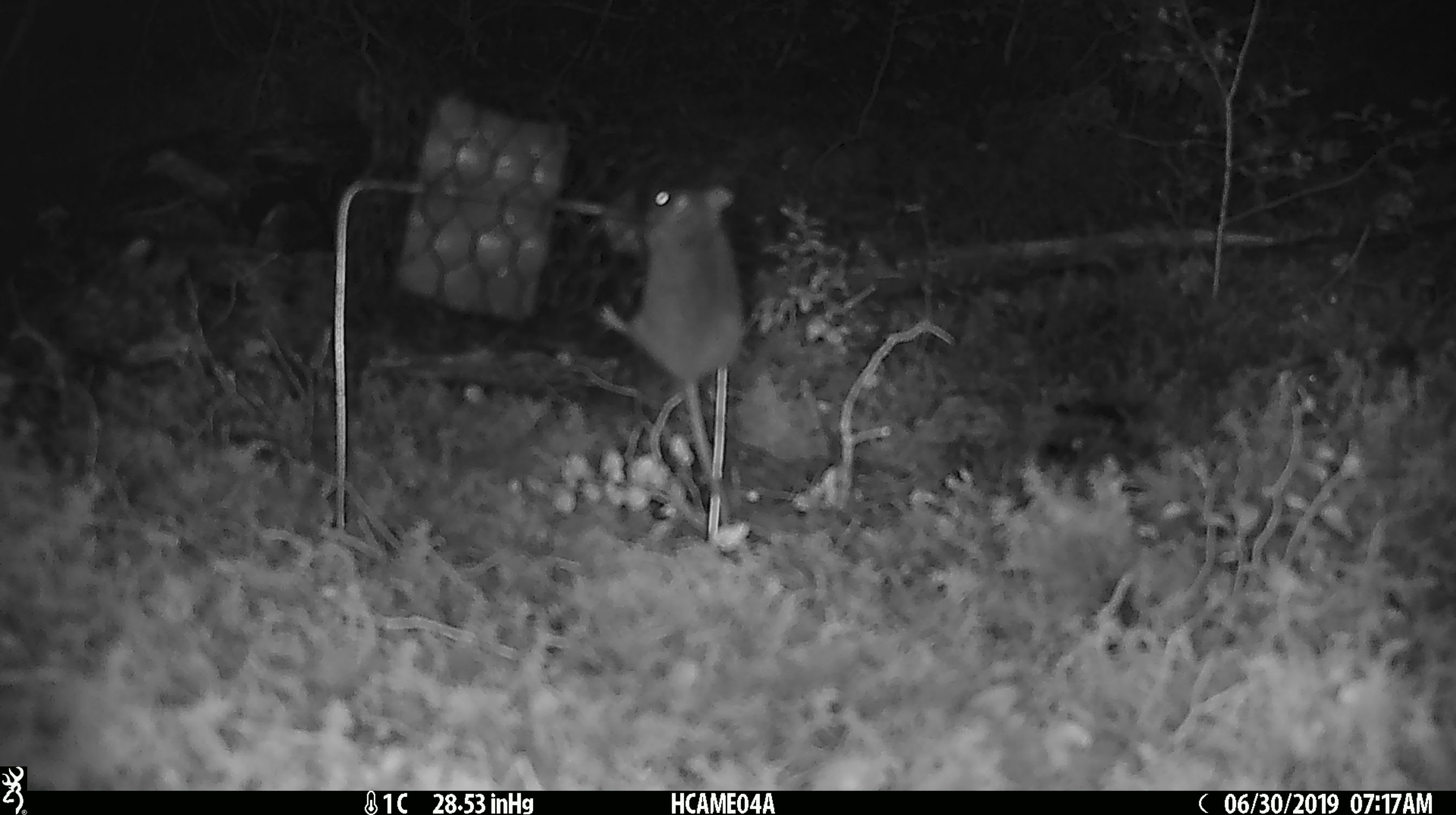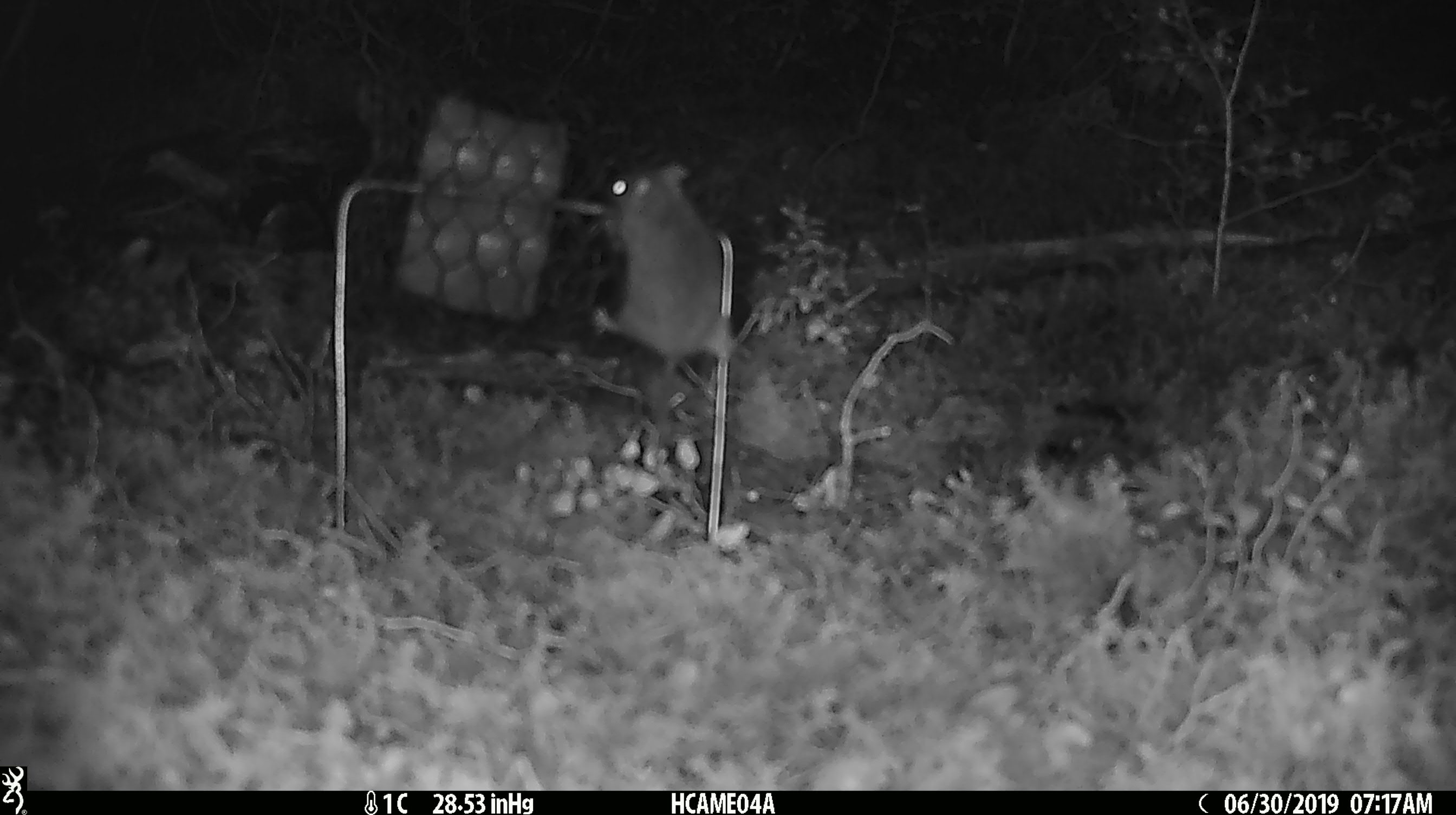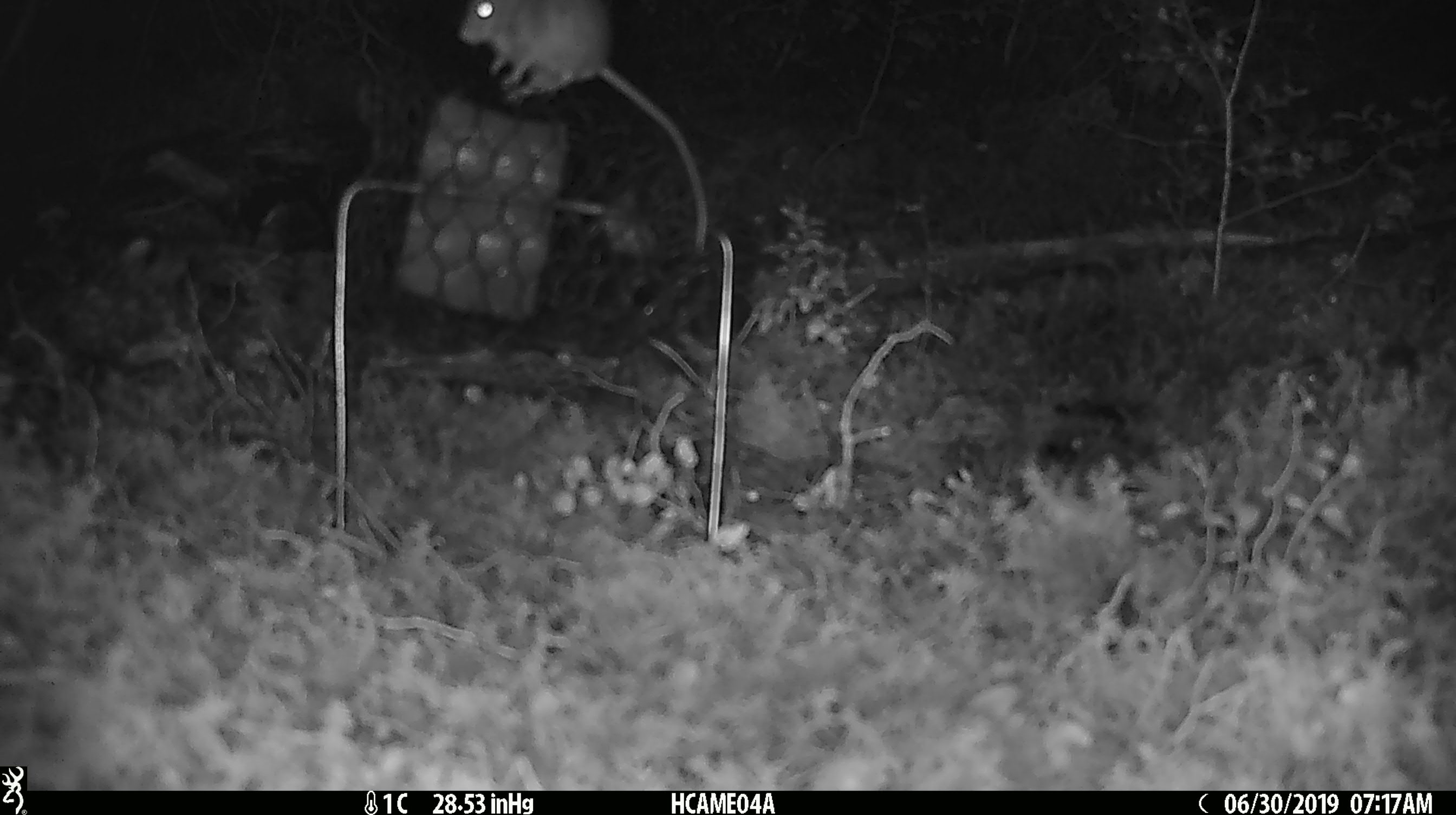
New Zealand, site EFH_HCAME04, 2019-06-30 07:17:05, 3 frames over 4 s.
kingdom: Animalia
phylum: Chordata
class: Mammalia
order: Rodentia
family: Muridae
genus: Mus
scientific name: Mus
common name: mouse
Mouse (Mus).